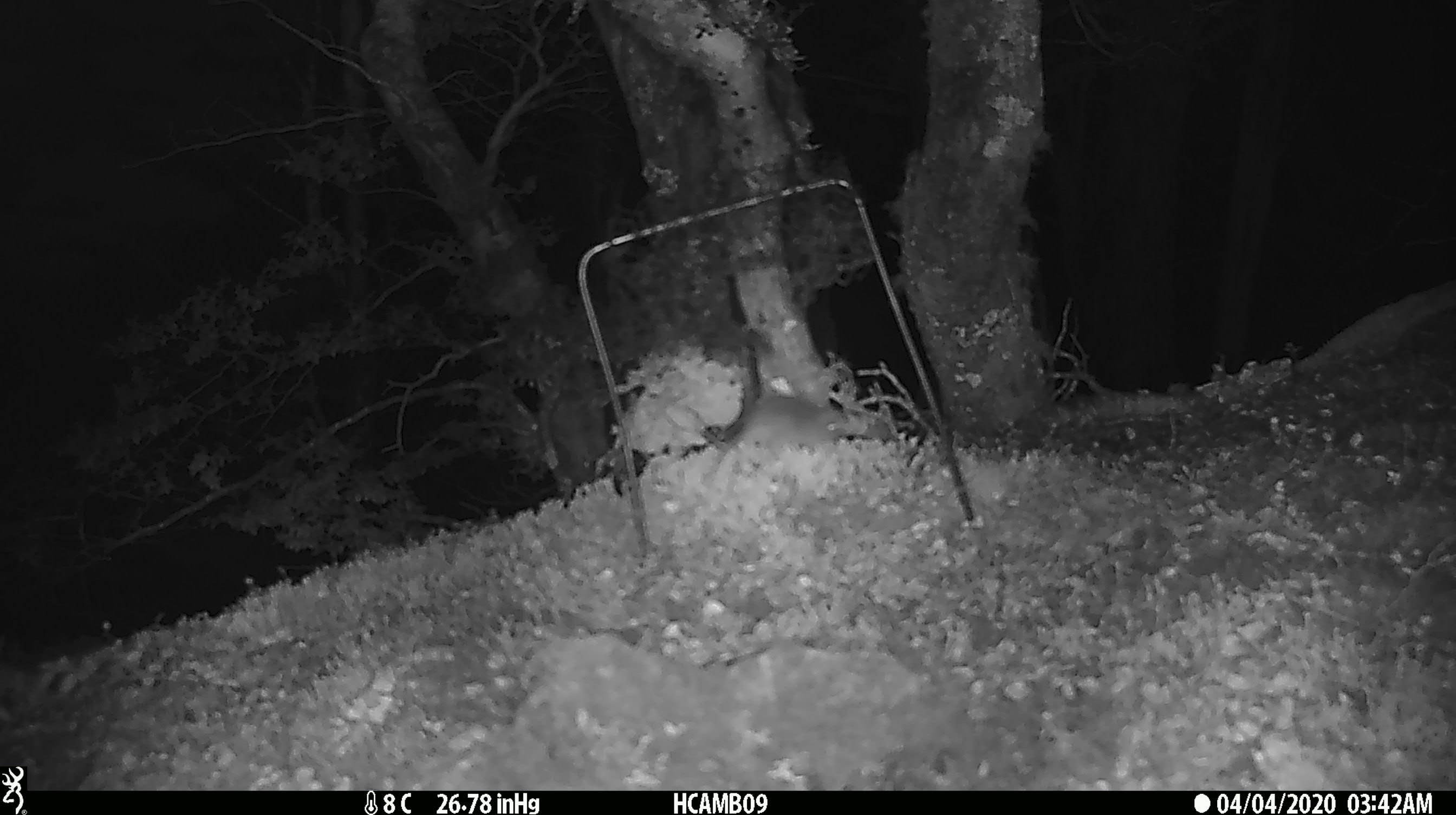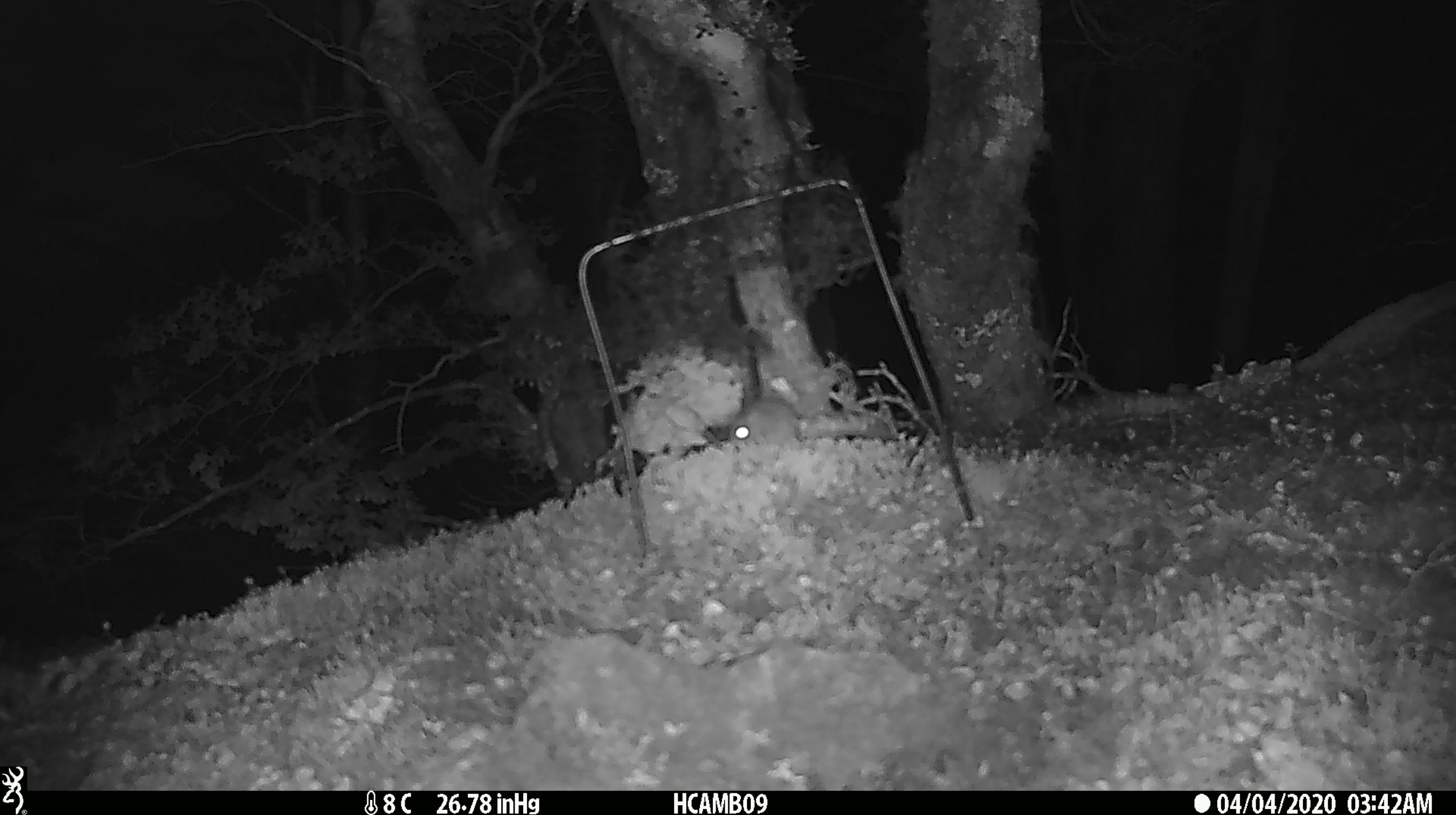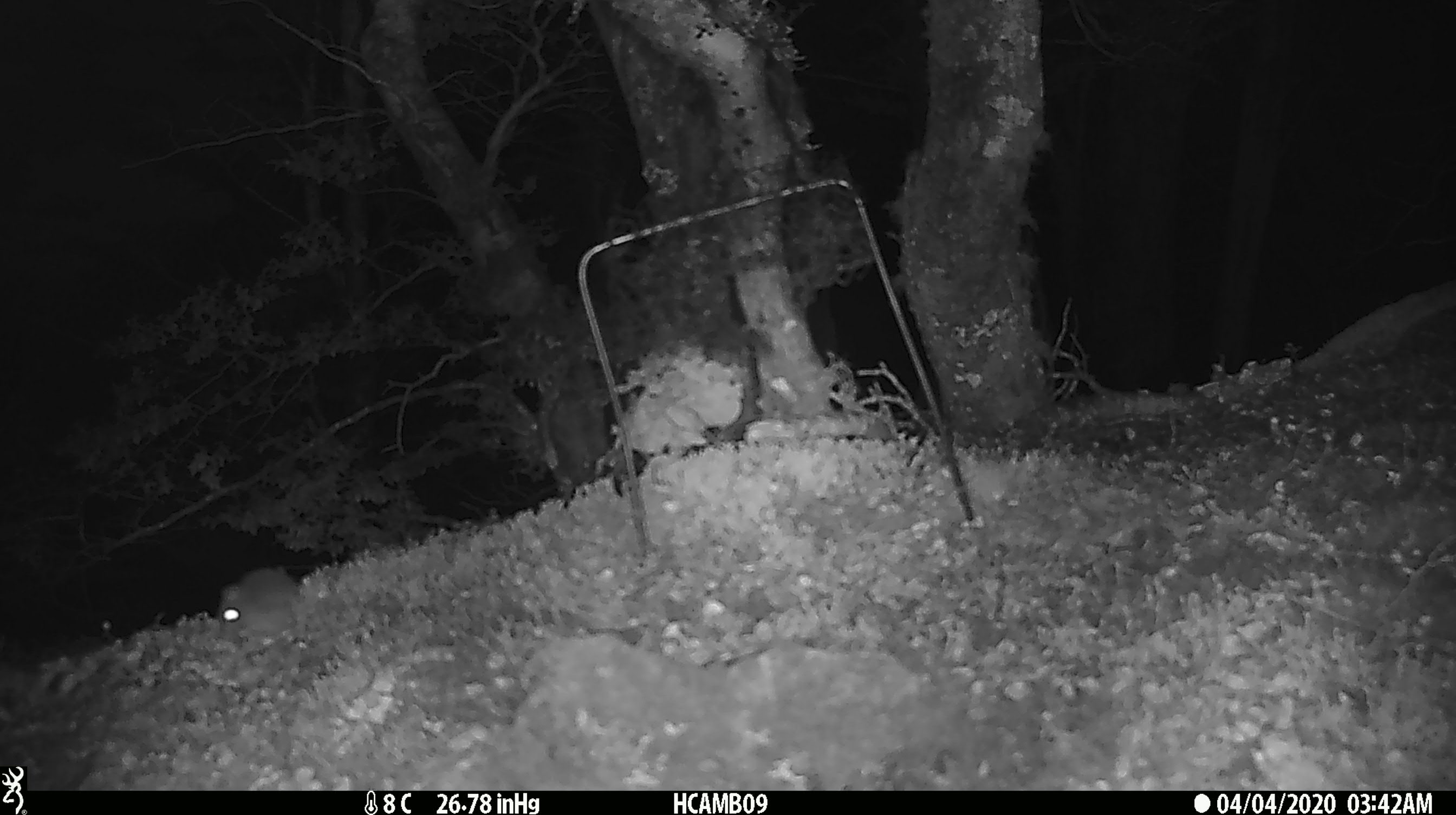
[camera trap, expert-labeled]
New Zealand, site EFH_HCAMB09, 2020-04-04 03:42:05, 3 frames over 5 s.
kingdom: Animalia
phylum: Chordata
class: Mammalia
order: Rodentia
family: Muridae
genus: Mus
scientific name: Mus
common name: mouse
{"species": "mouse (Mus)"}